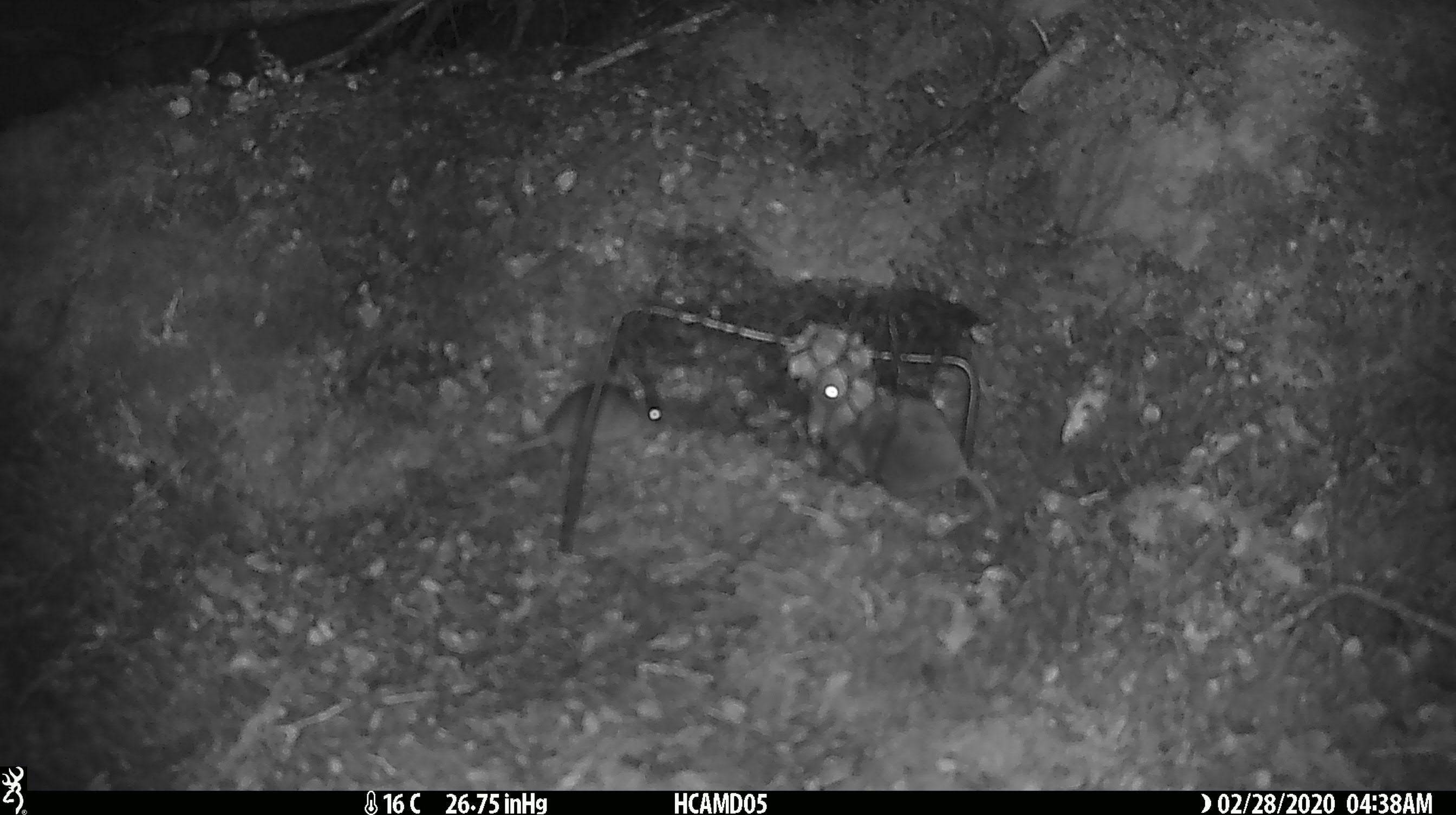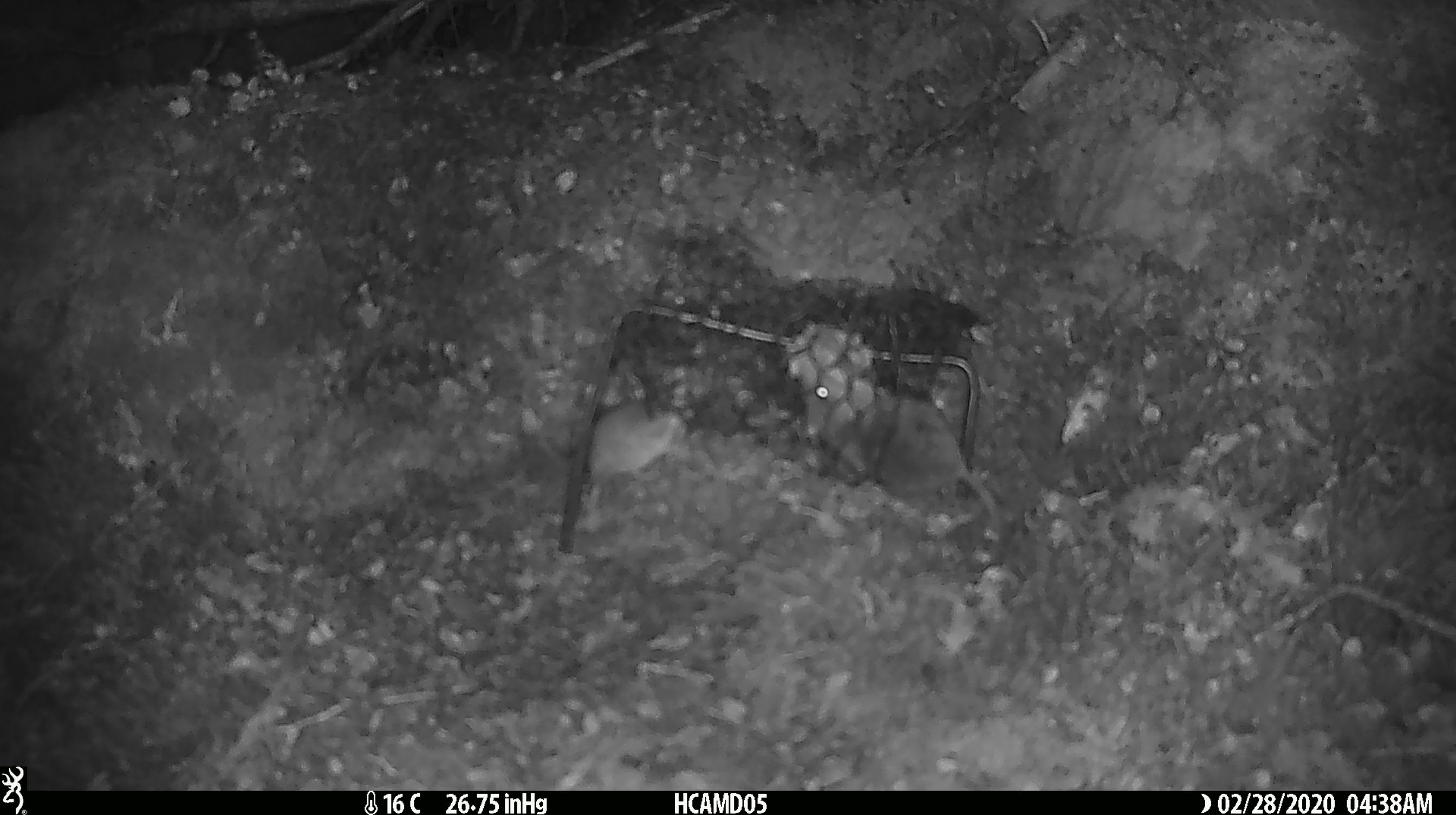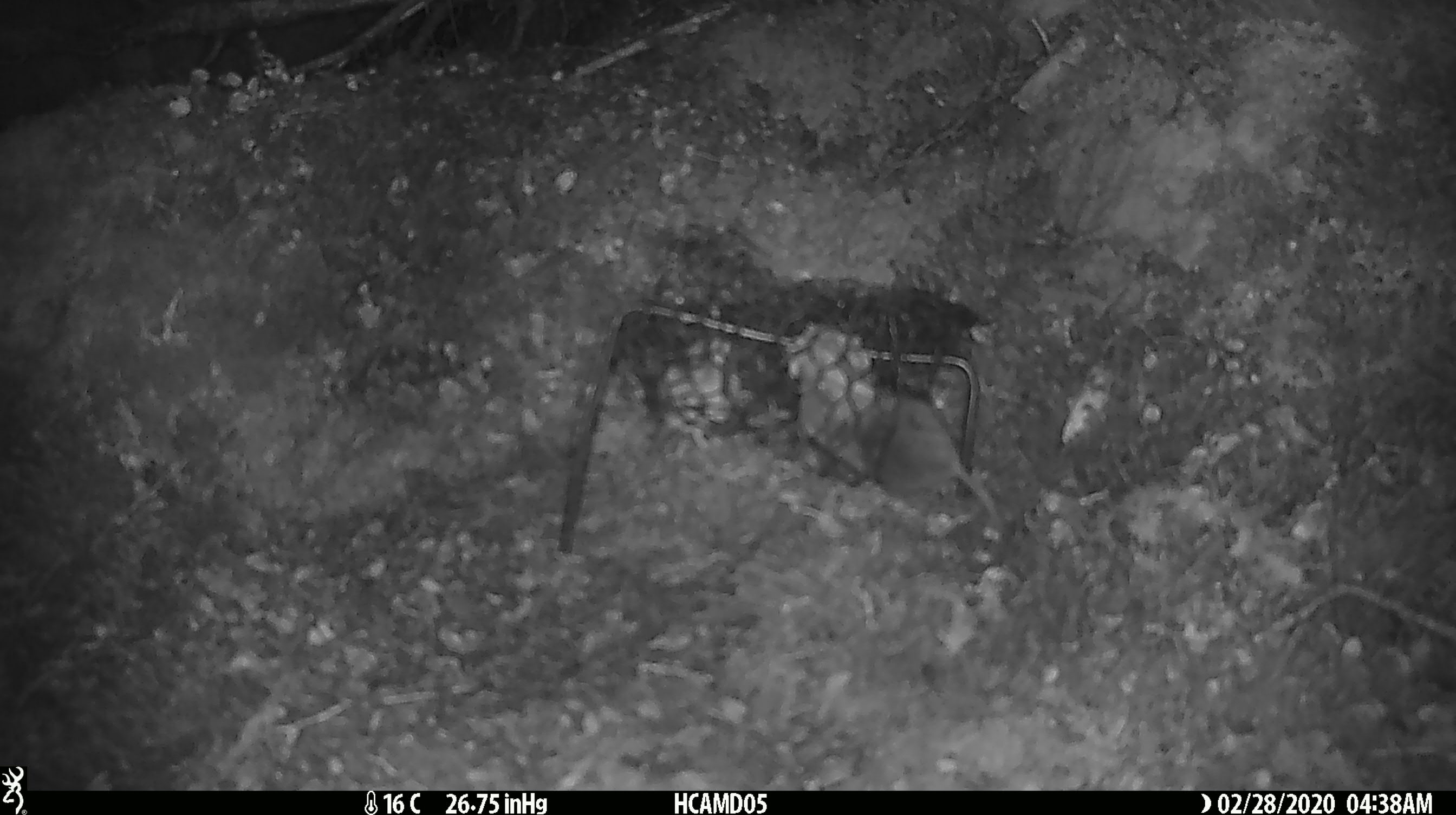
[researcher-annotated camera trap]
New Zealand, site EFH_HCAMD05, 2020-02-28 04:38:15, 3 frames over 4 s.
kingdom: Animalia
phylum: Chordata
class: Mammalia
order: Rodentia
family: Muridae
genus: Mus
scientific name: Mus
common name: mouse